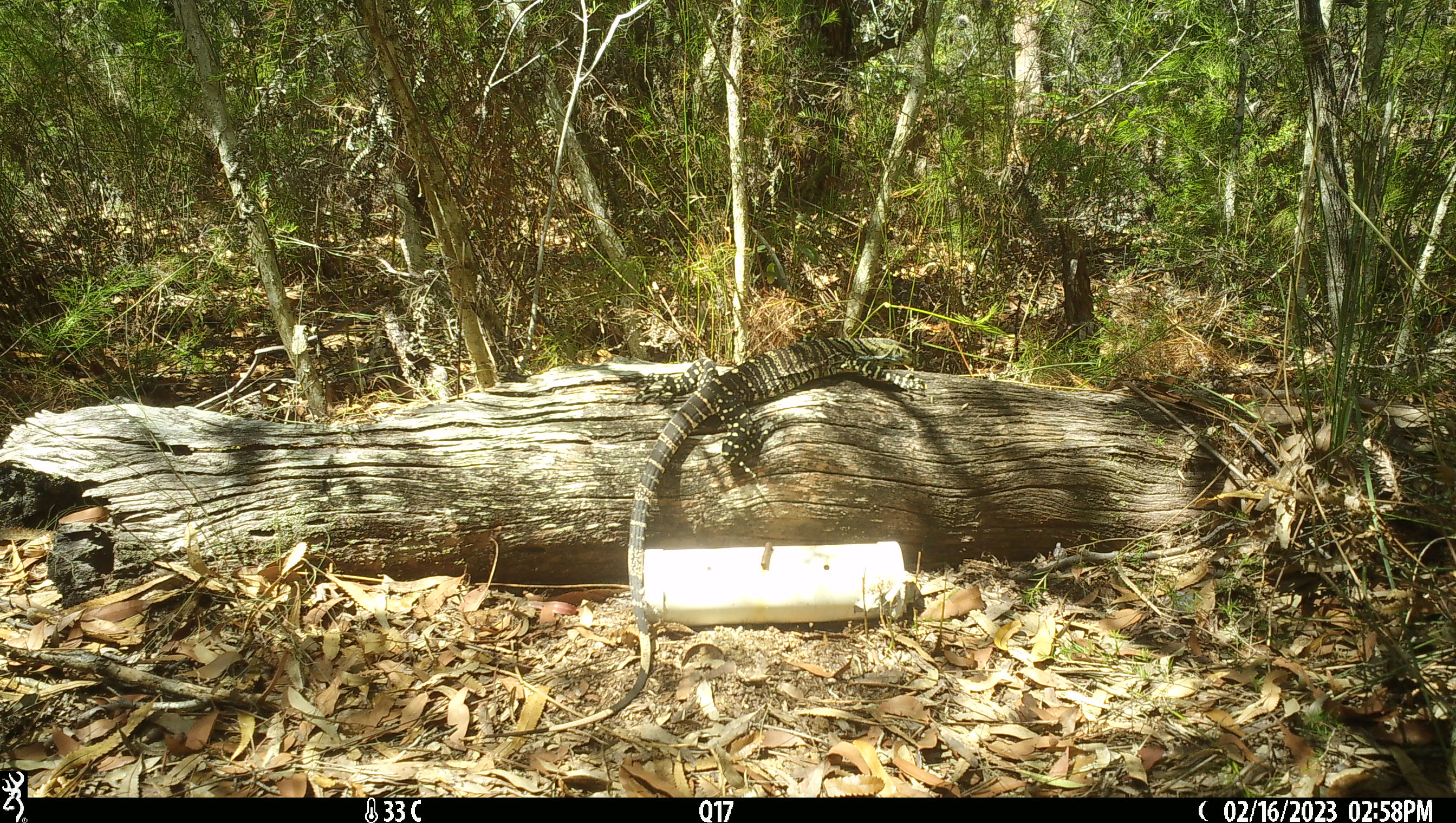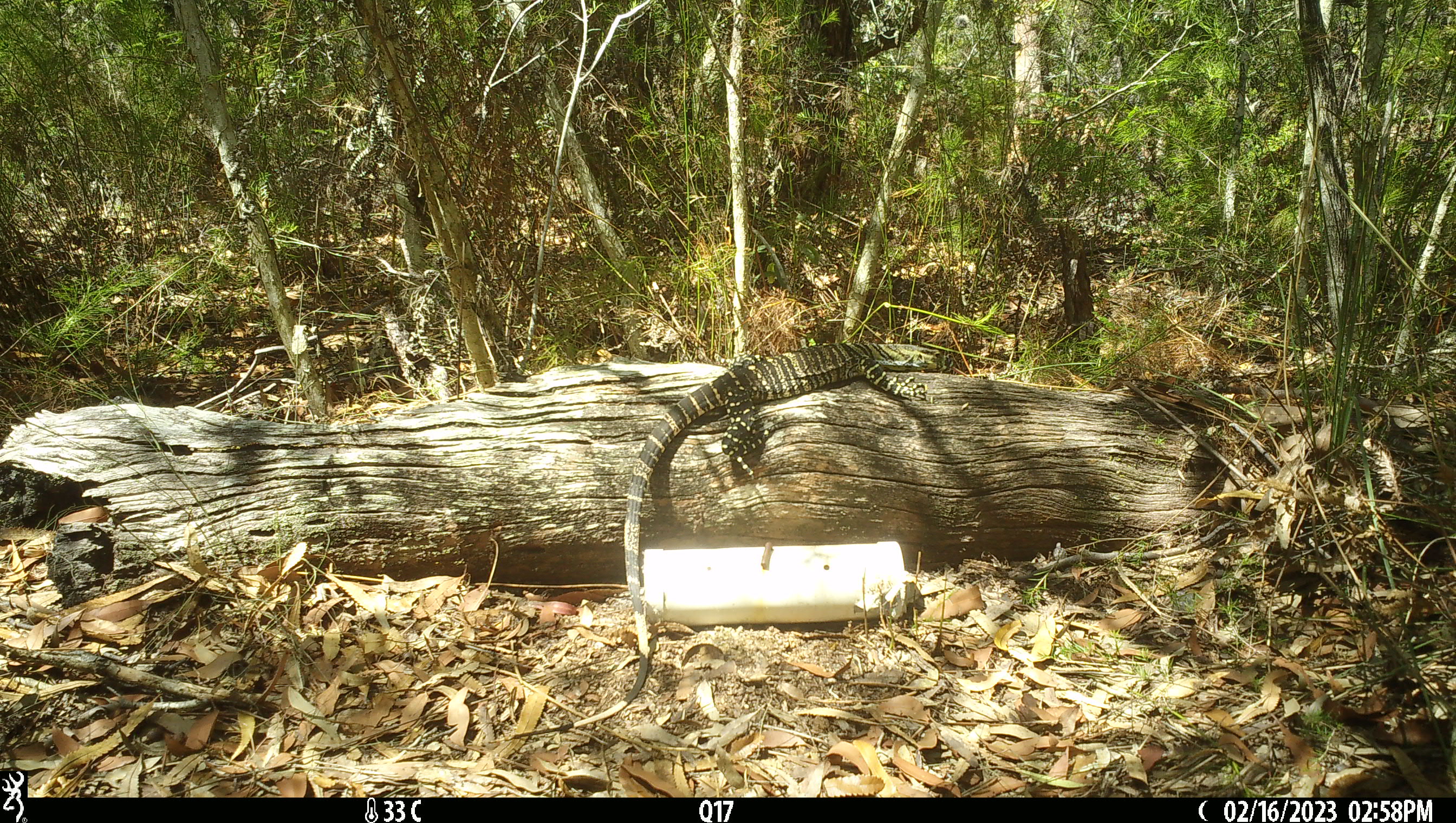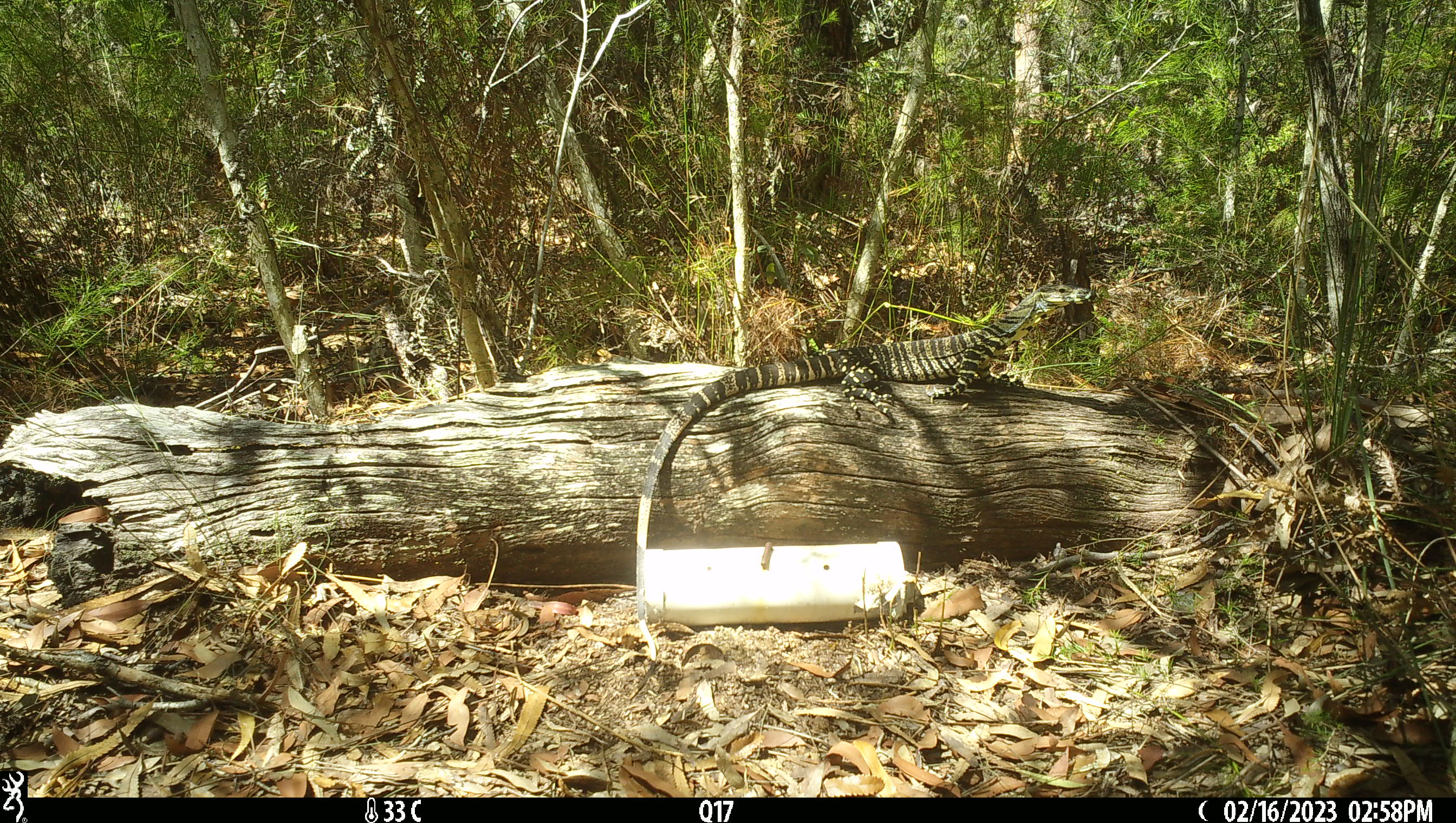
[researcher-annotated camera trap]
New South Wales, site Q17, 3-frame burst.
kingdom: Animalia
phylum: Chordata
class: Reptilia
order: Squamata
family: Varanidae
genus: Varanus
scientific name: Varanus varius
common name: lace monitor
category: goanna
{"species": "goanna (lace monitor) (Varanus varius)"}